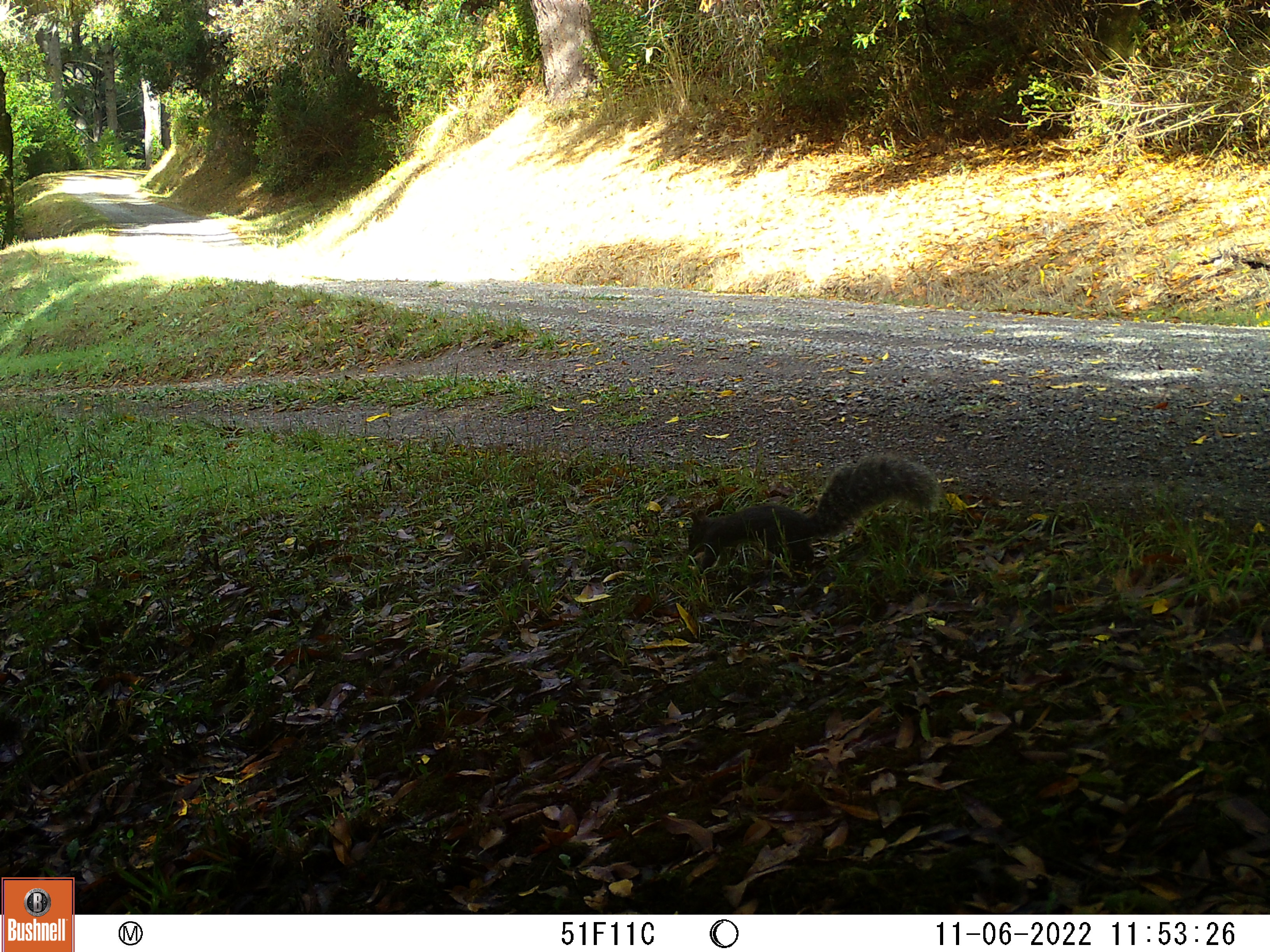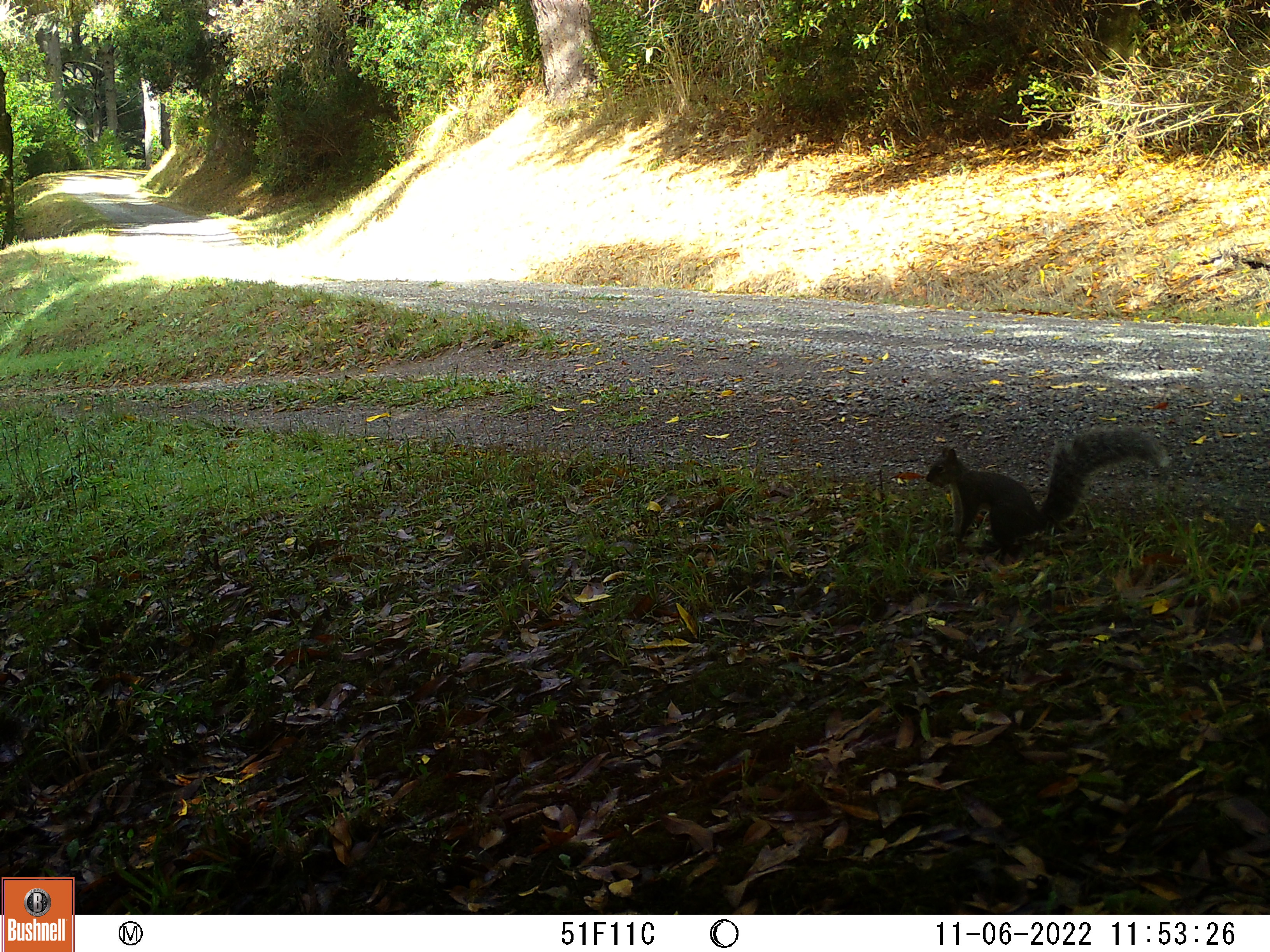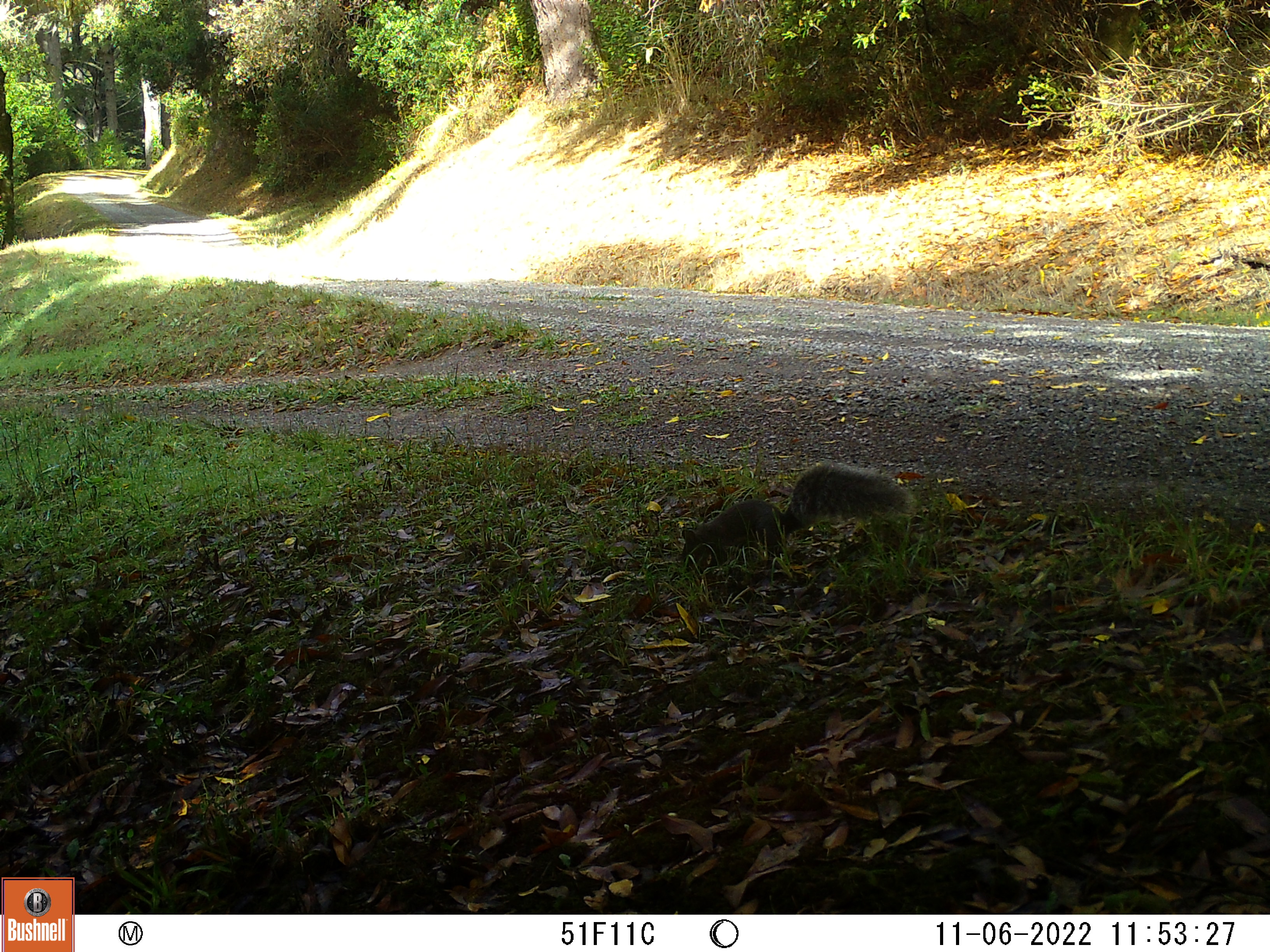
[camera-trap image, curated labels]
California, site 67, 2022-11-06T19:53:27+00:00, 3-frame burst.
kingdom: Animalia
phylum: Chordata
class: Mammalia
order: Rodentia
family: Sciuridae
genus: Sciurus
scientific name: Sciurus griseus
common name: western gray squirrel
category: western grey squirrel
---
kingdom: Animalia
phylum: Chordata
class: Mammalia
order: Rodentia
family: Sciuridae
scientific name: Sciuridae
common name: squirrel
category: unknown squirrel